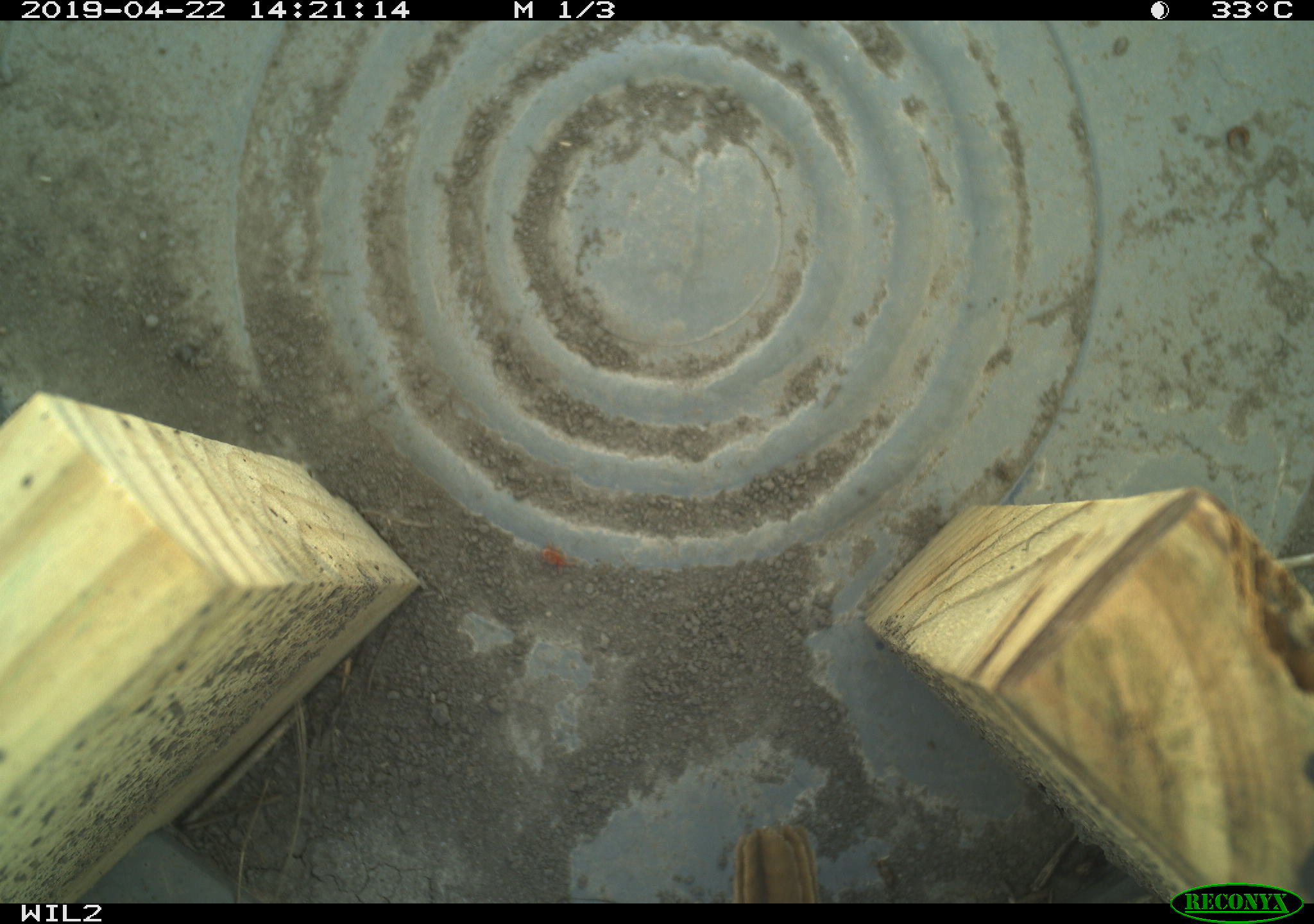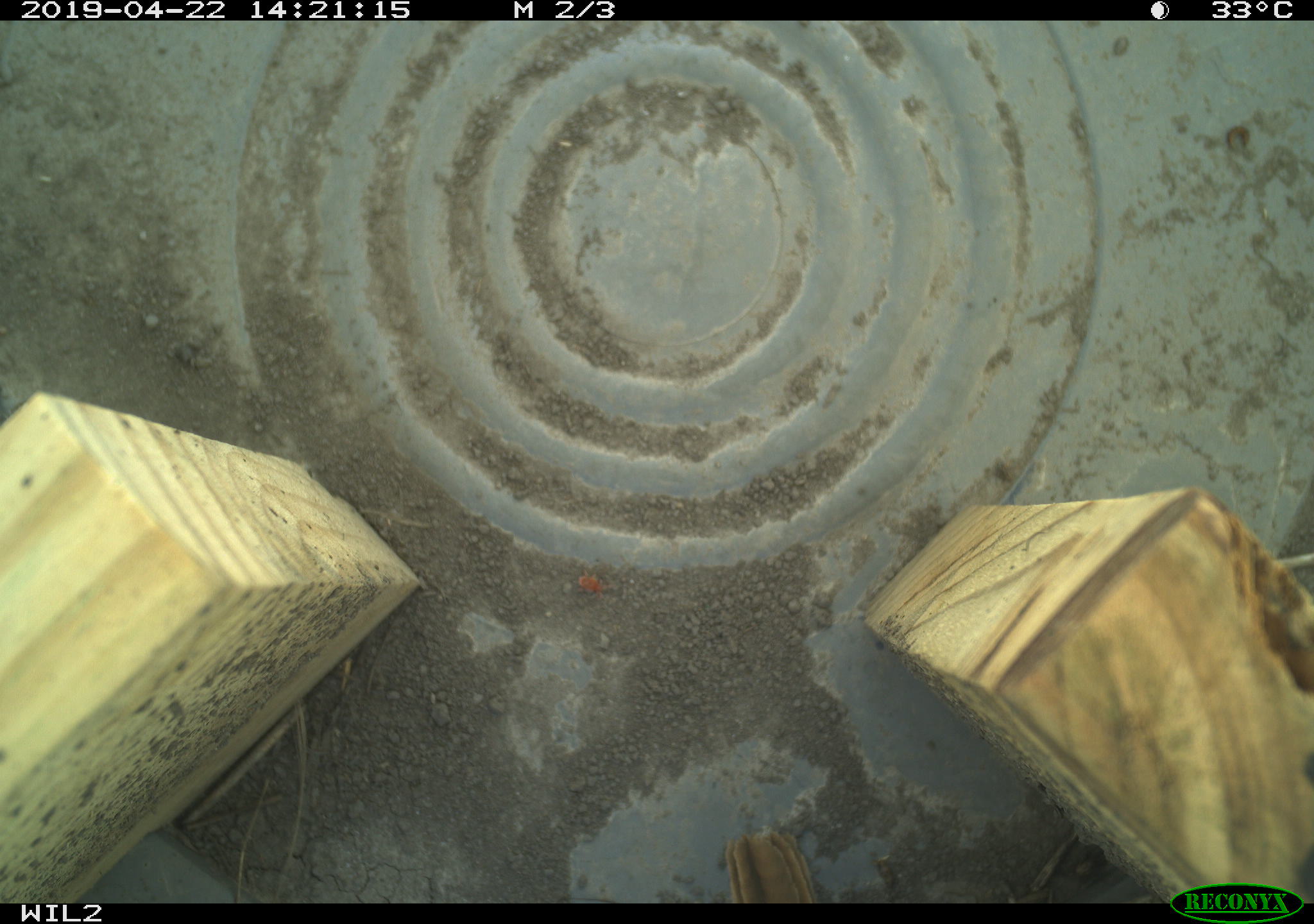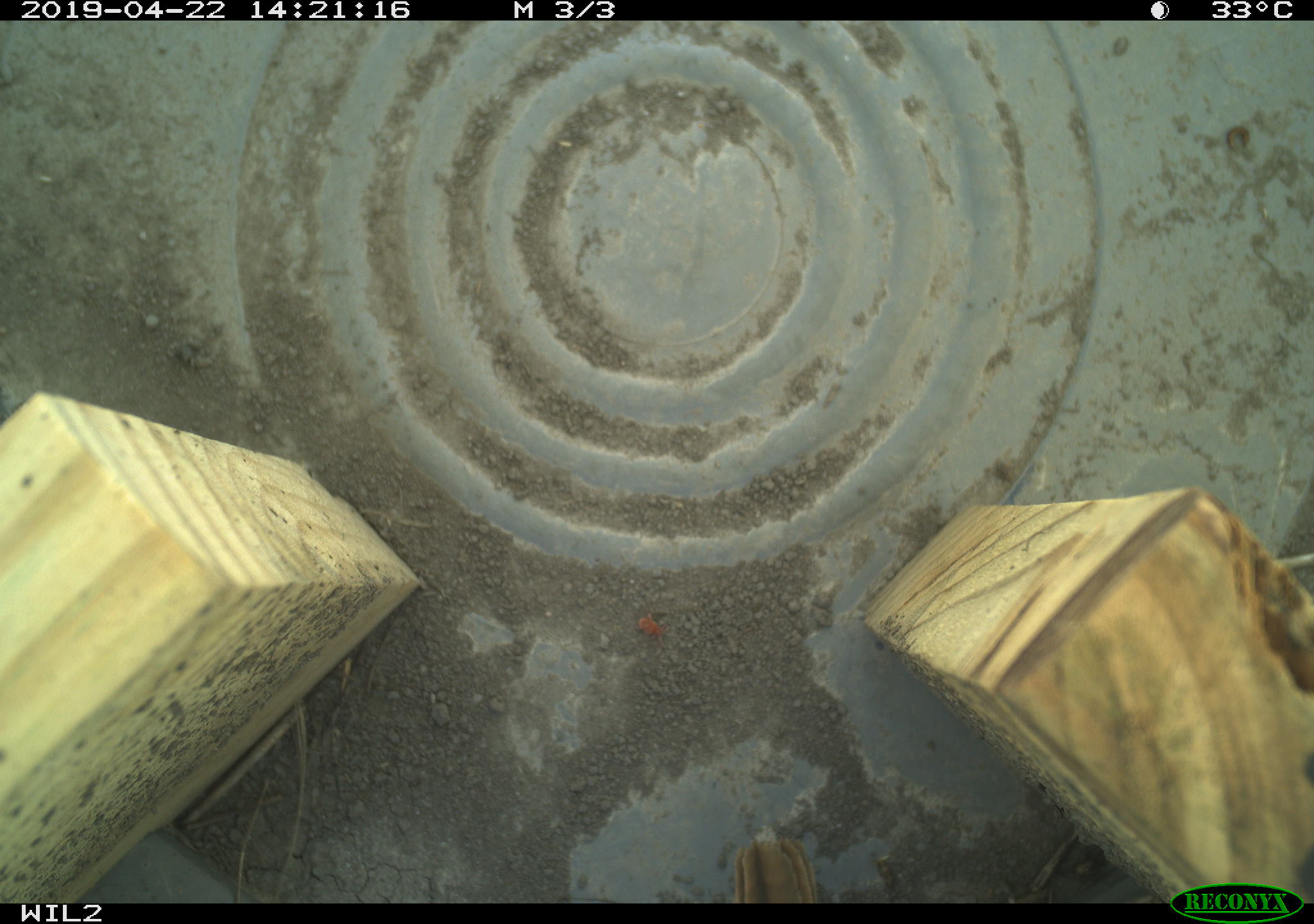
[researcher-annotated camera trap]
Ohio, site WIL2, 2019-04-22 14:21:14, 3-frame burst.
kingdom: Animalia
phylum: Chordata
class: Aves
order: Passeriformes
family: Passerellidae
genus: Melospiza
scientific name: Melospiza melodia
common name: song sparrow